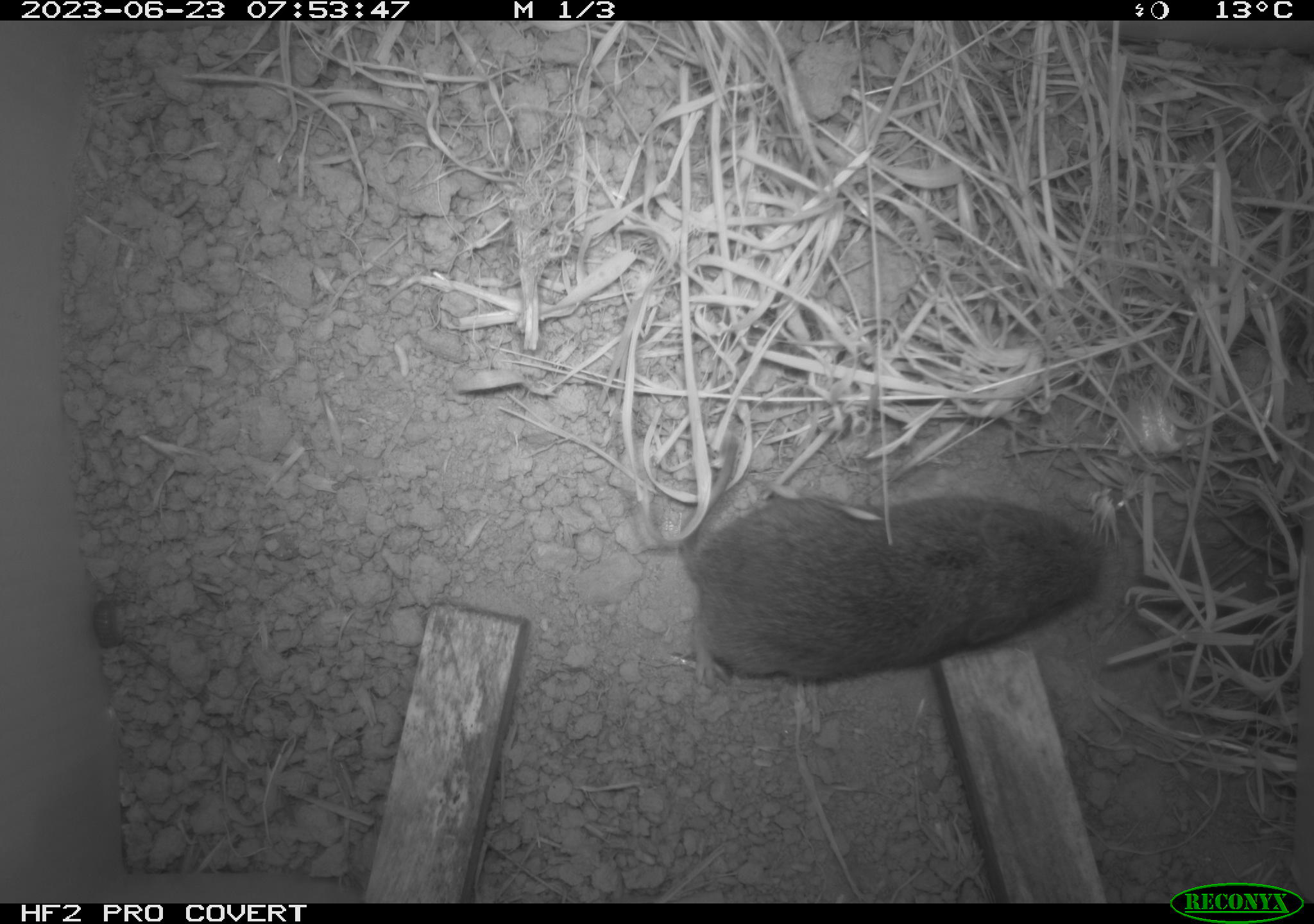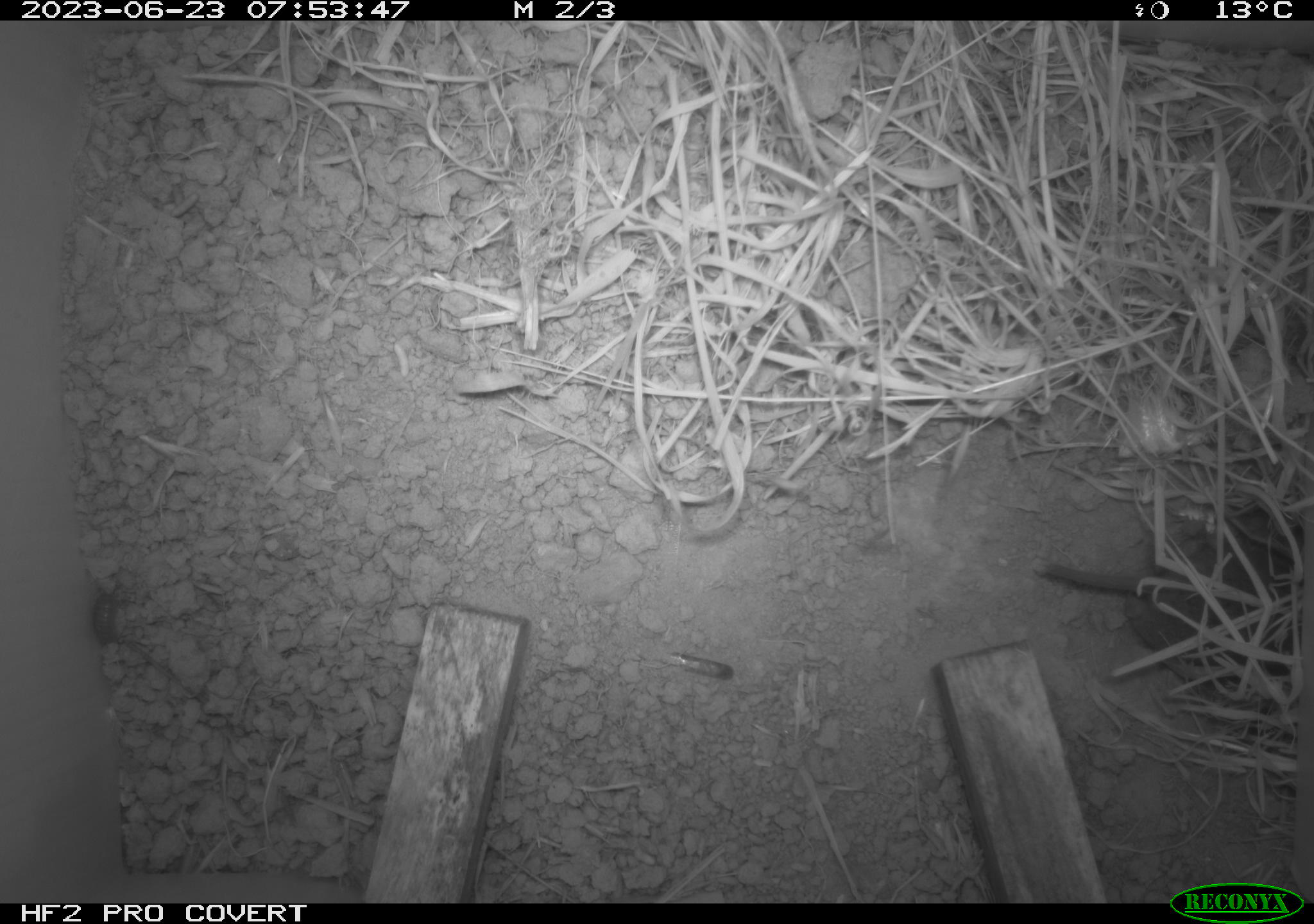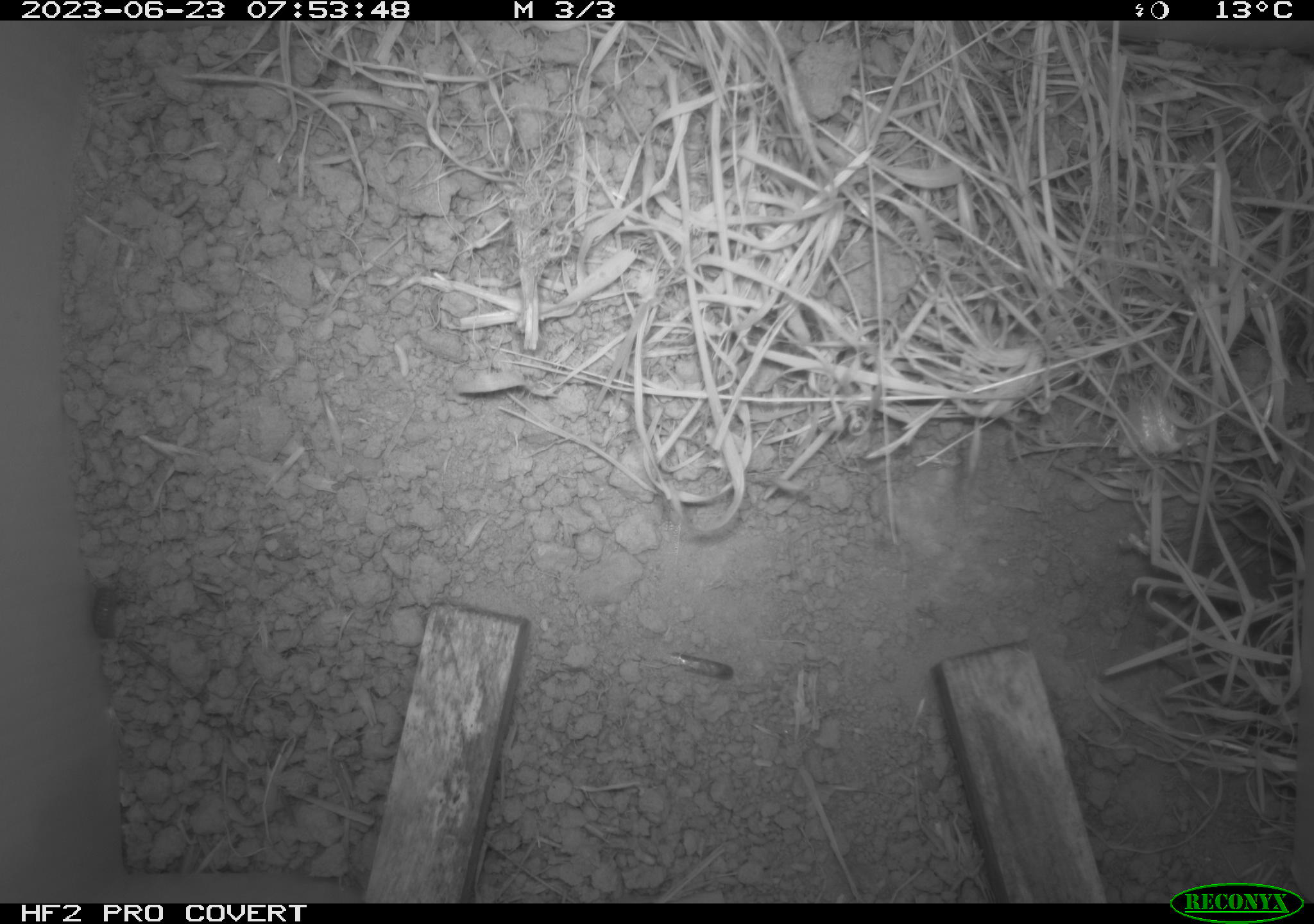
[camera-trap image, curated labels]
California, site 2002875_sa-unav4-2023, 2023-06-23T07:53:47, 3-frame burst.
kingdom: Animalia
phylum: Chordata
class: Mammalia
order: Rodentia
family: Cricetidae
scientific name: Arvicolinae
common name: voles, lemmings, and muskrats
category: arvicolinae subfamily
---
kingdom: Animalia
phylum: Arthropoda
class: Insecta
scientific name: Insecta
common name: insect